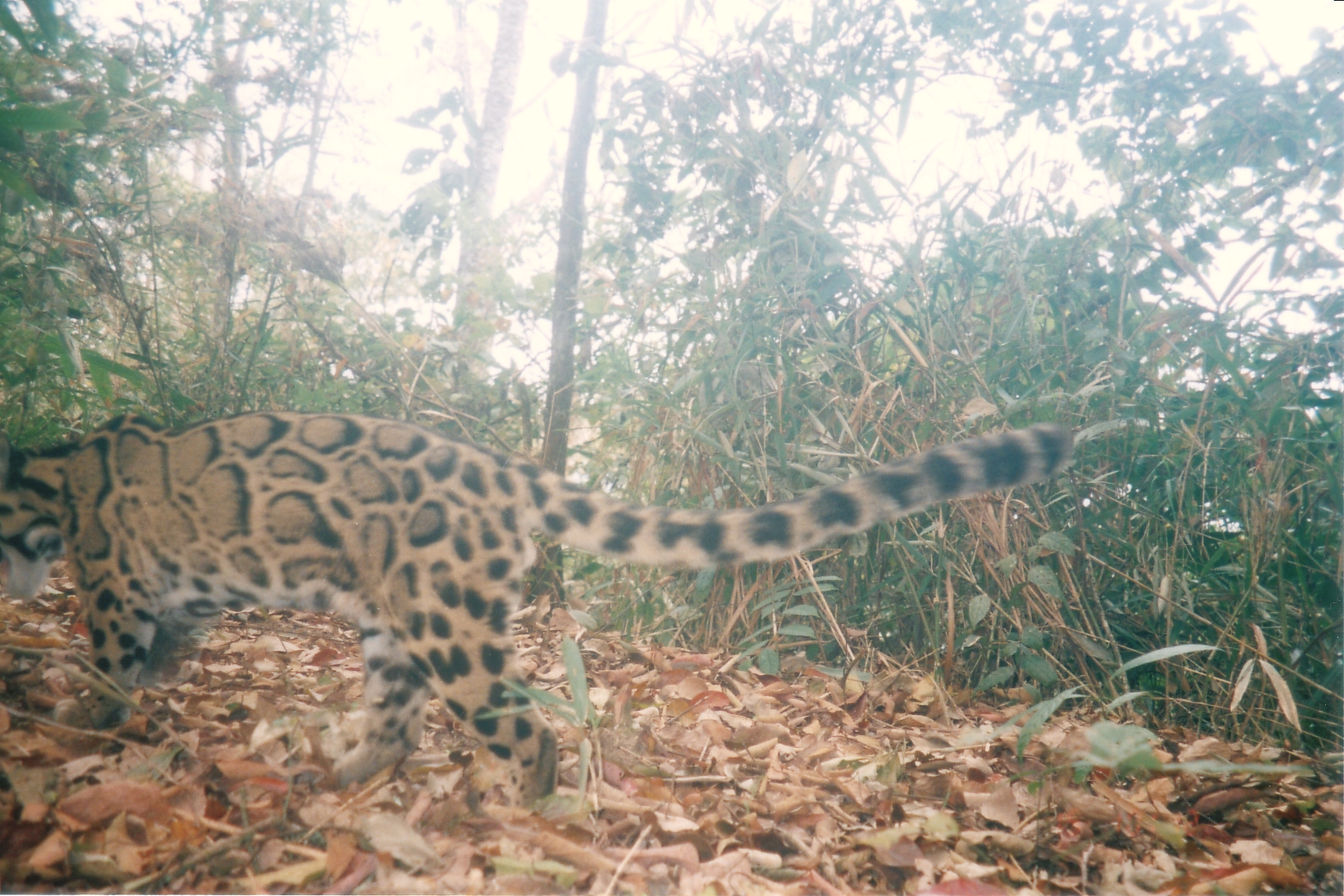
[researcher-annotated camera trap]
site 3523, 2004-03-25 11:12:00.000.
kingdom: Animalia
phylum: Chordata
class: Mammalia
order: Carnivora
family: Felidae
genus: Neofelis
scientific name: Neofelis nebulosa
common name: mainland clouded leopard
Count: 1.